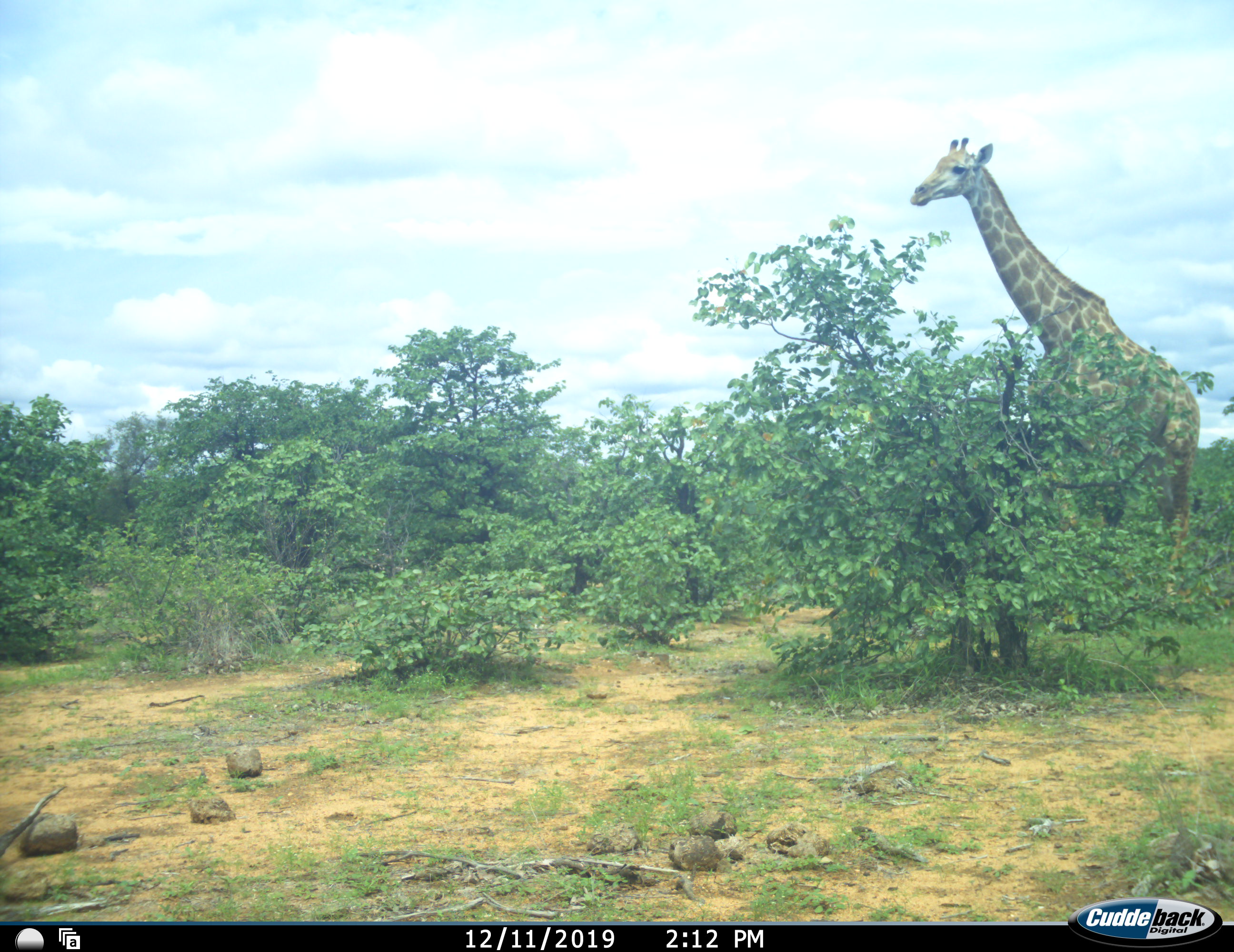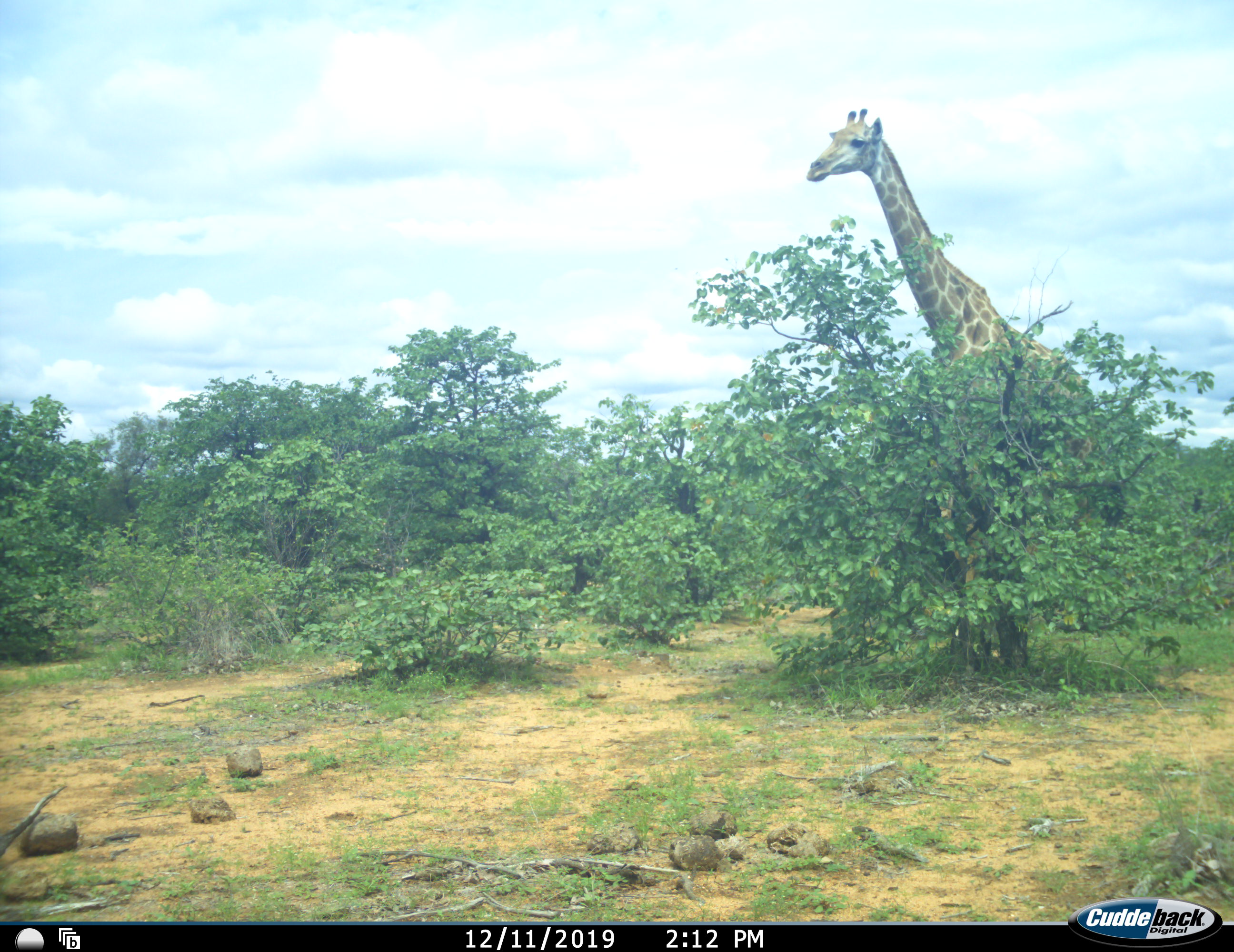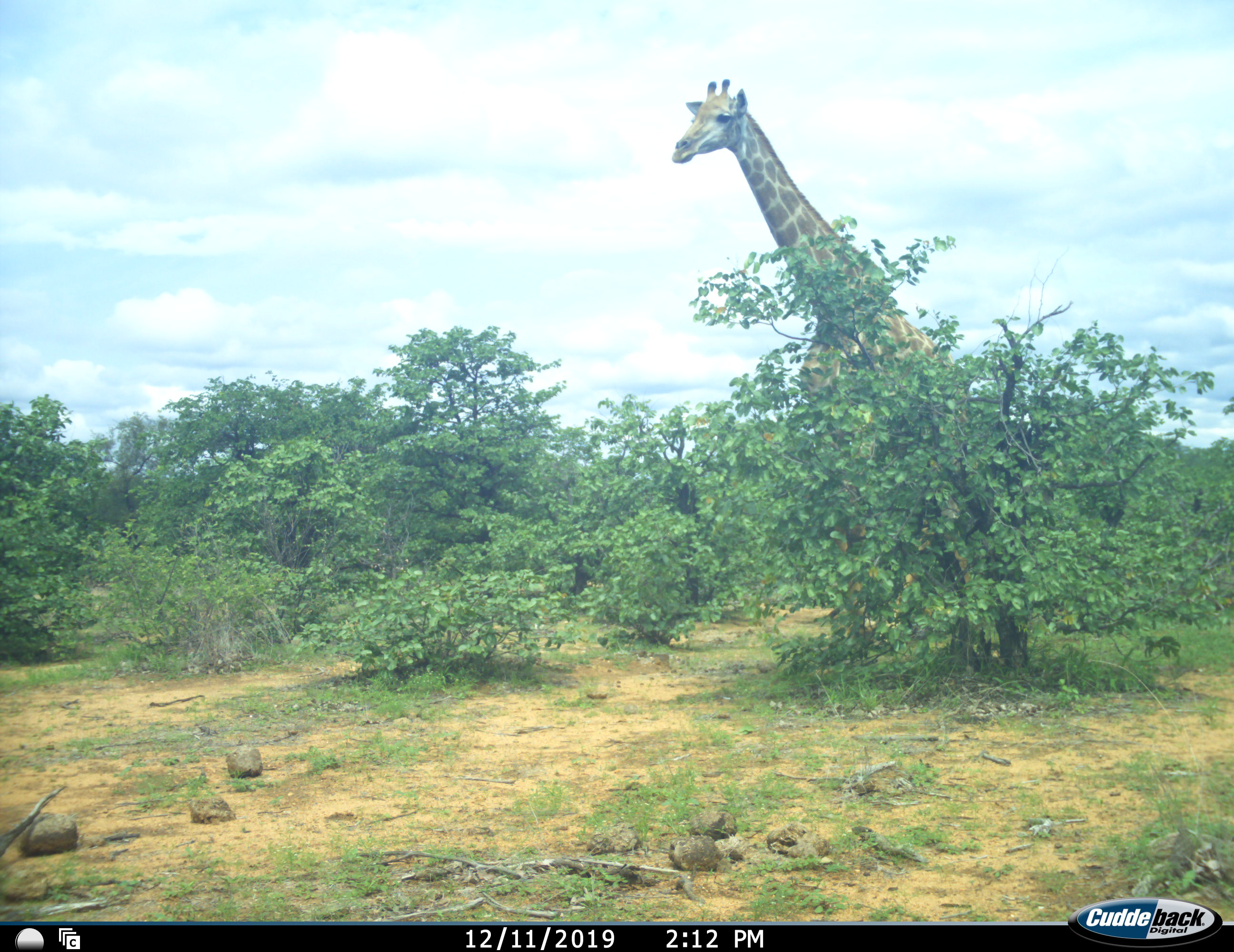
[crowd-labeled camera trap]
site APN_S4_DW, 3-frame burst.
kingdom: Animalia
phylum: Chordata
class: Mammalia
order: Artiodactyla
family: Giraffidae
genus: Giraffa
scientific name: Giraffa camelopardalis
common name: giraffe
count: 1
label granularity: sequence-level